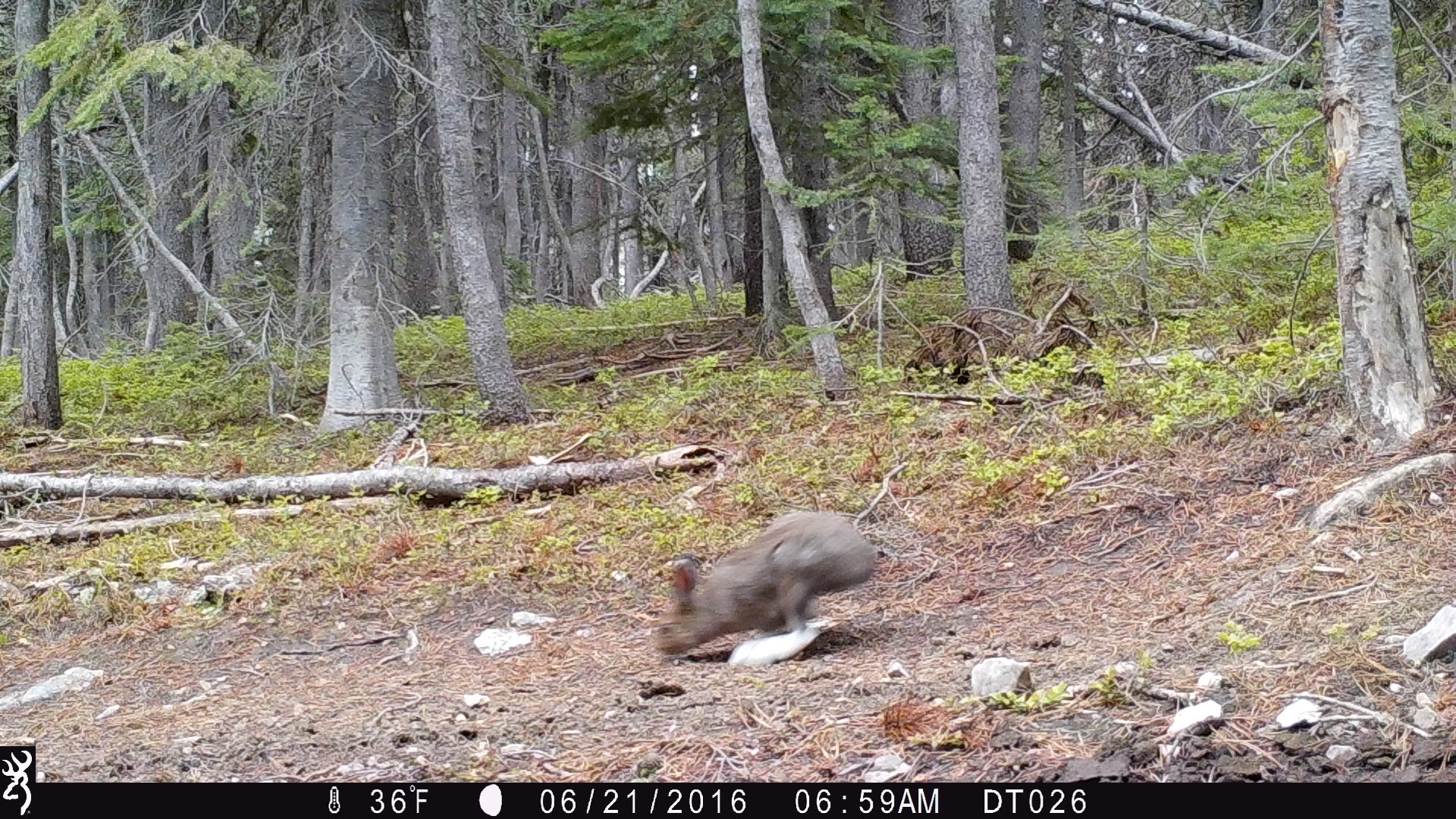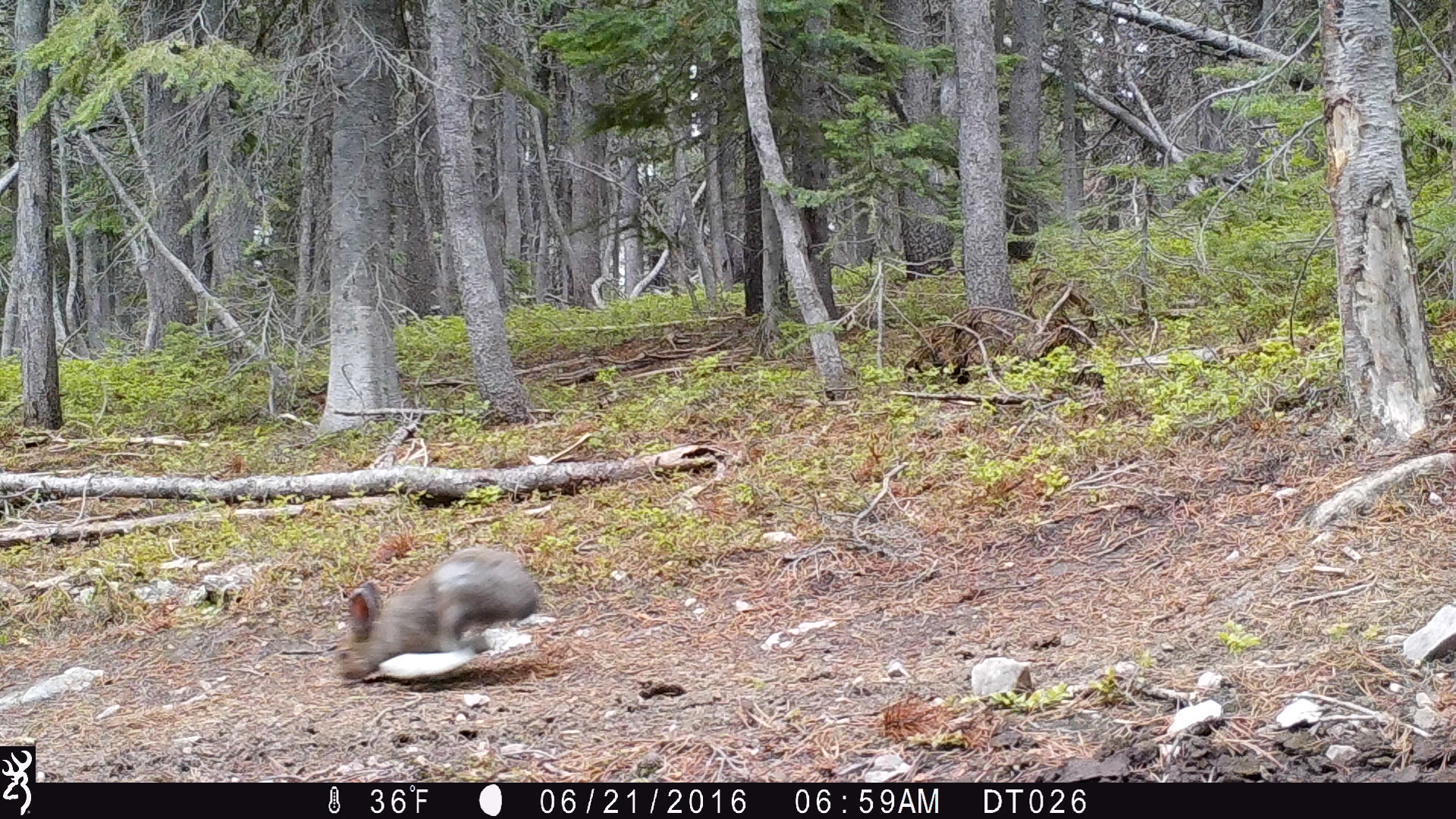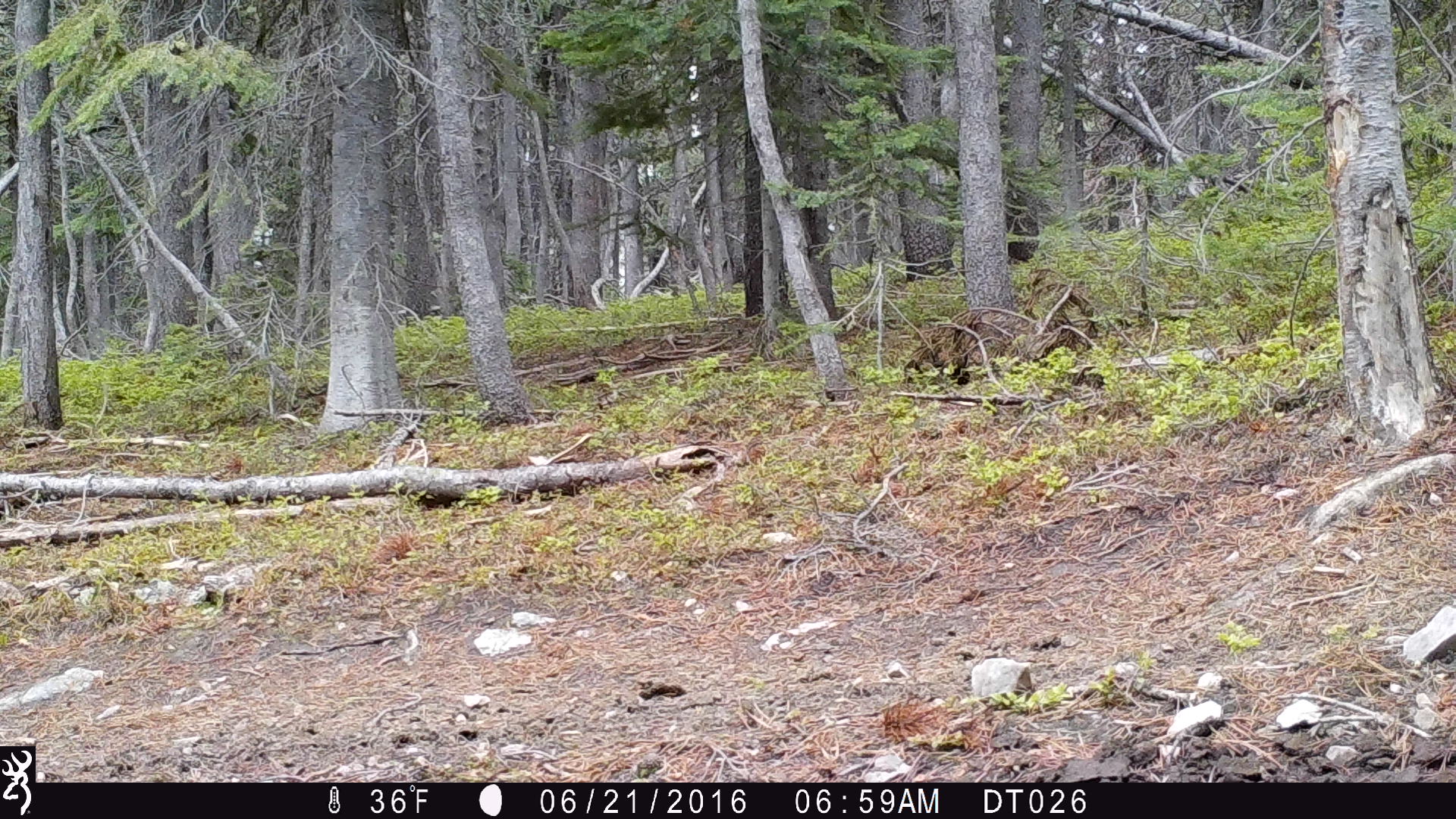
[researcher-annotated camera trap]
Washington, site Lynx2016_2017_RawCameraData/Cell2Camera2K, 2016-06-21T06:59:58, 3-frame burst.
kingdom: Animalia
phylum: Chordata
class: Mammalia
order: Lagomorpha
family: Leporidae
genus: Lepus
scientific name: Lepus americanus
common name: snowshoe hare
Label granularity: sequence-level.